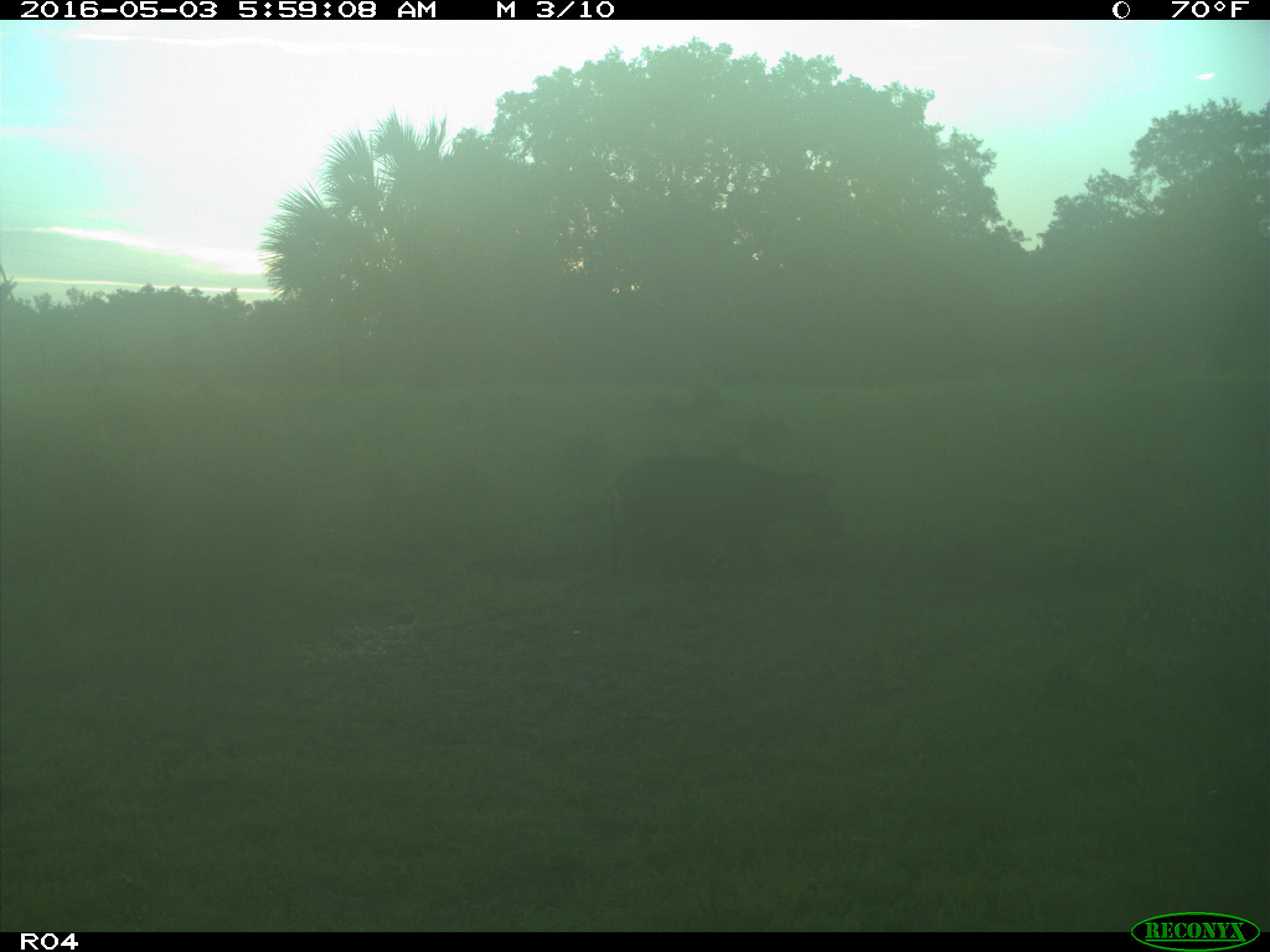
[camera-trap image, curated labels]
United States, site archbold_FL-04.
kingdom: Animalia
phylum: Chordata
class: Mammalia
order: Artiodactyla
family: Suidae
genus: Sus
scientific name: Sus scrofa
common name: wild boar